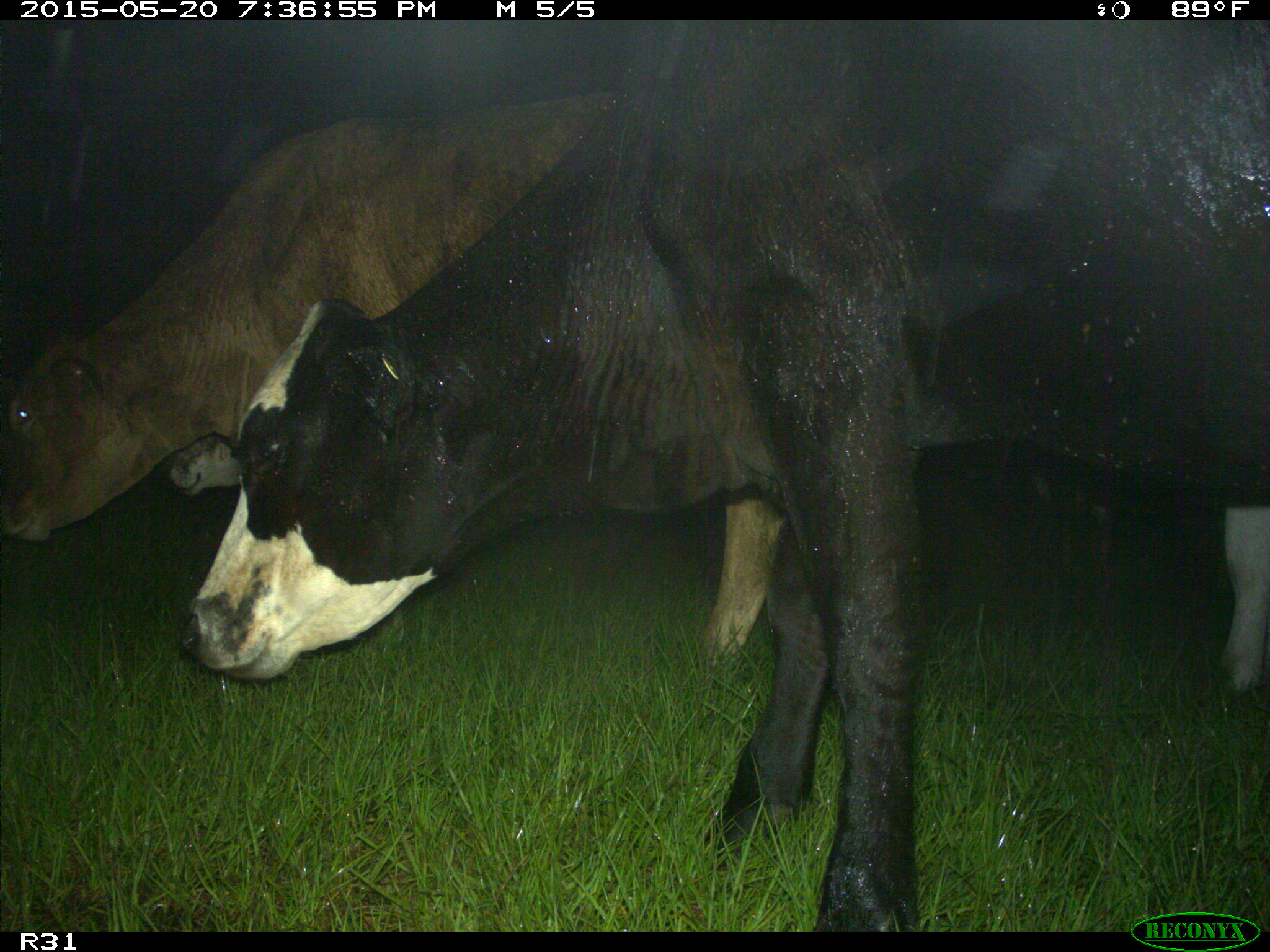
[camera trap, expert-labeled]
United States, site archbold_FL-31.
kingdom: Animalia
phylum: Chordata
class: Mammalia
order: Artiodactyla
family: Bovidae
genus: Bos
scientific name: Bos taurus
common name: domestic cow